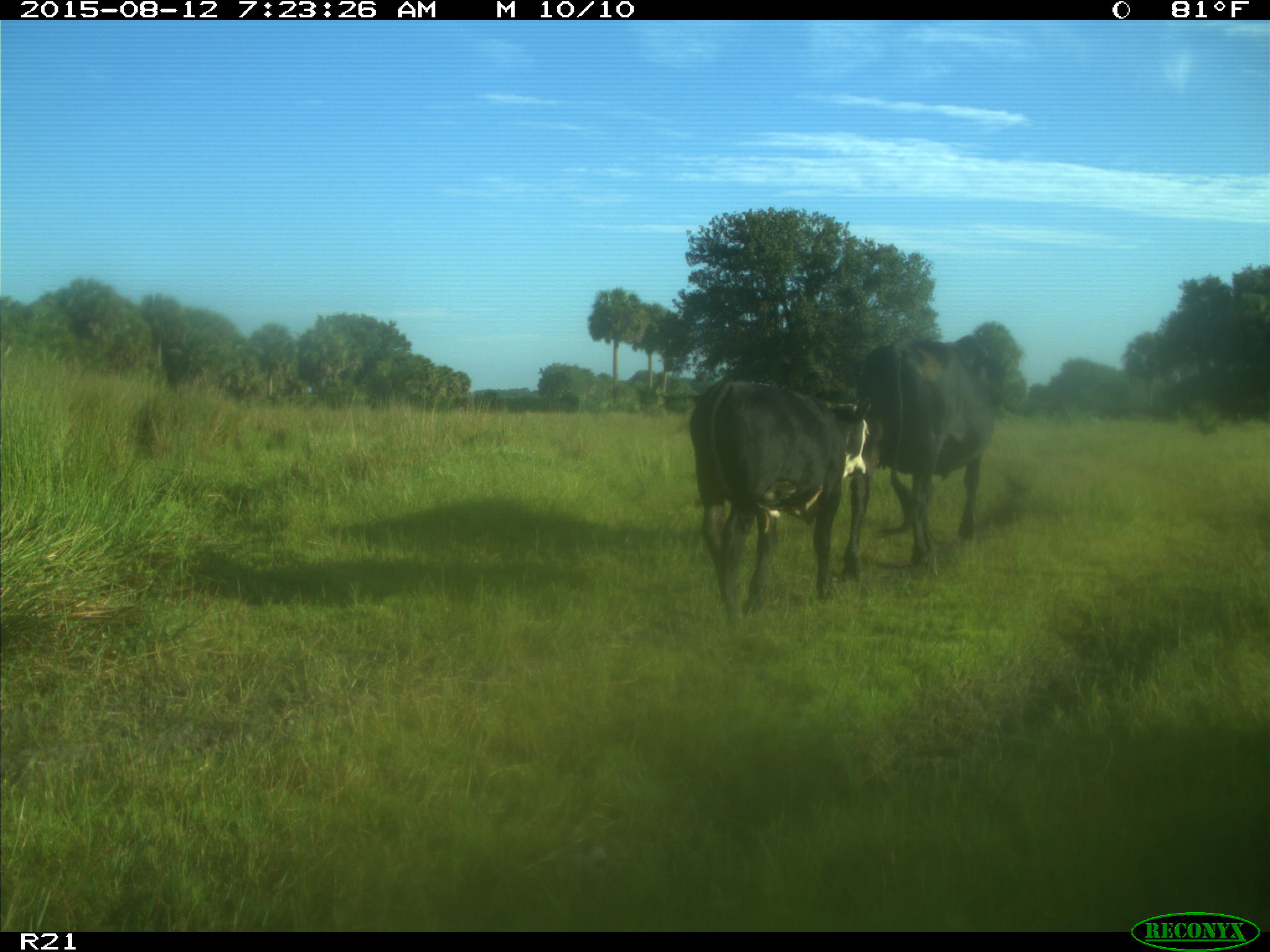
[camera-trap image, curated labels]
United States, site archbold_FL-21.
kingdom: Animalia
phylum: Chordata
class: Mammalia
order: Artiodactyla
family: Bovidae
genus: Bos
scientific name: Bos taurus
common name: domestic cow